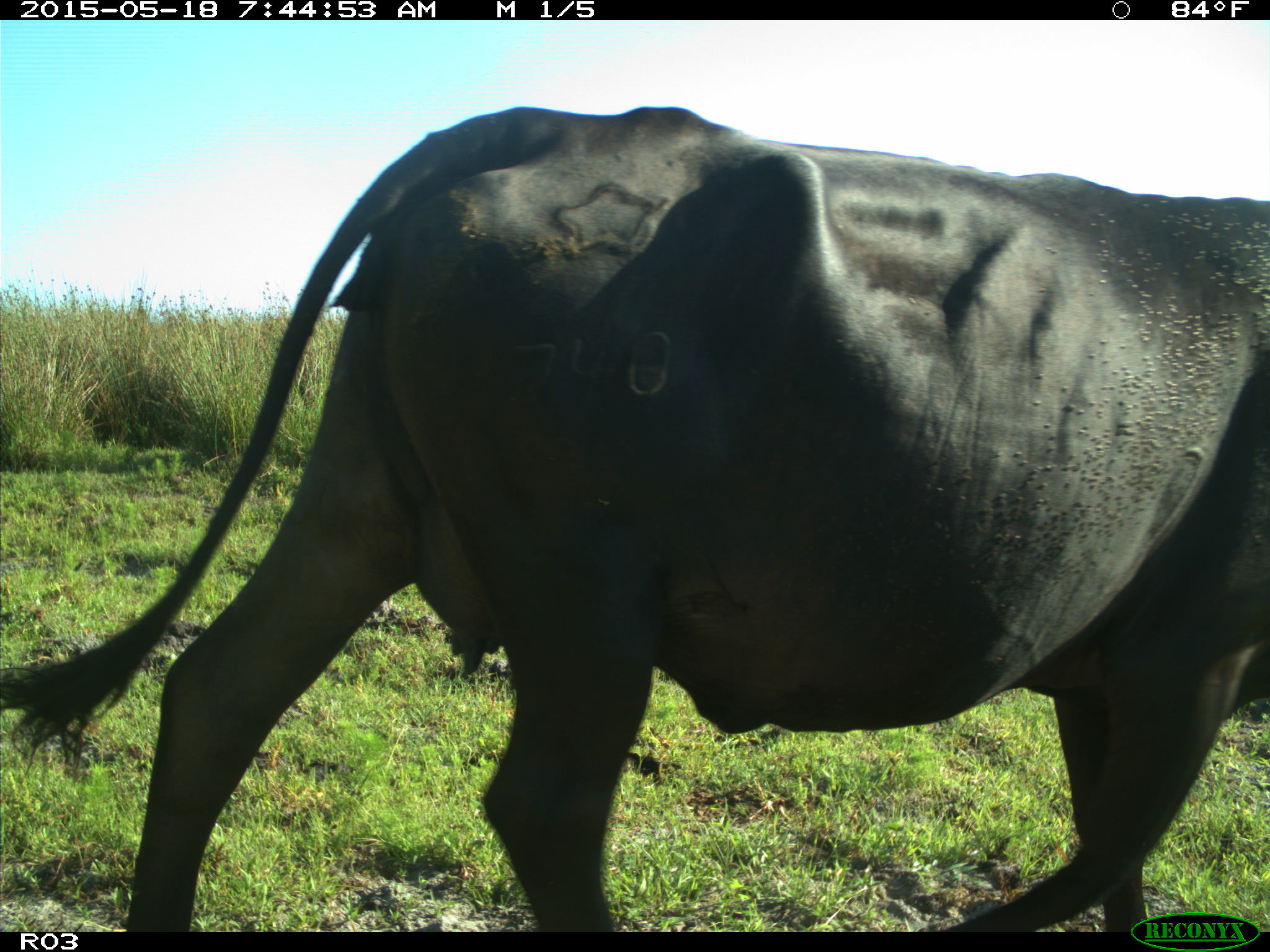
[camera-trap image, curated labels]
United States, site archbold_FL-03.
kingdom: Animalia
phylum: Chordata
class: Mammalia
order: Artiodactyla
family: Bovidae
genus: Bos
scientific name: Bos taurus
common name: domestic cow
Bos taurus (domestic cow).